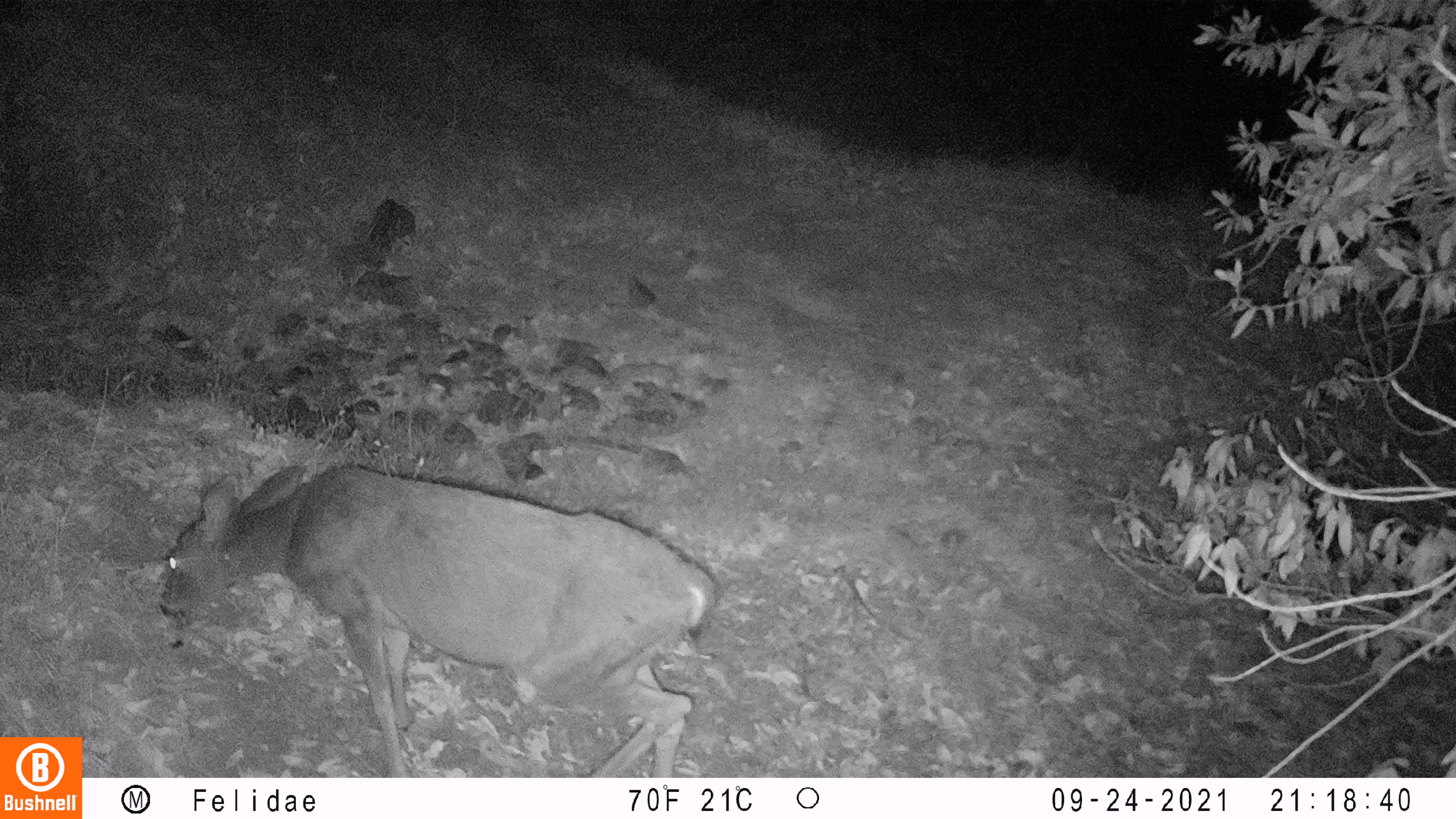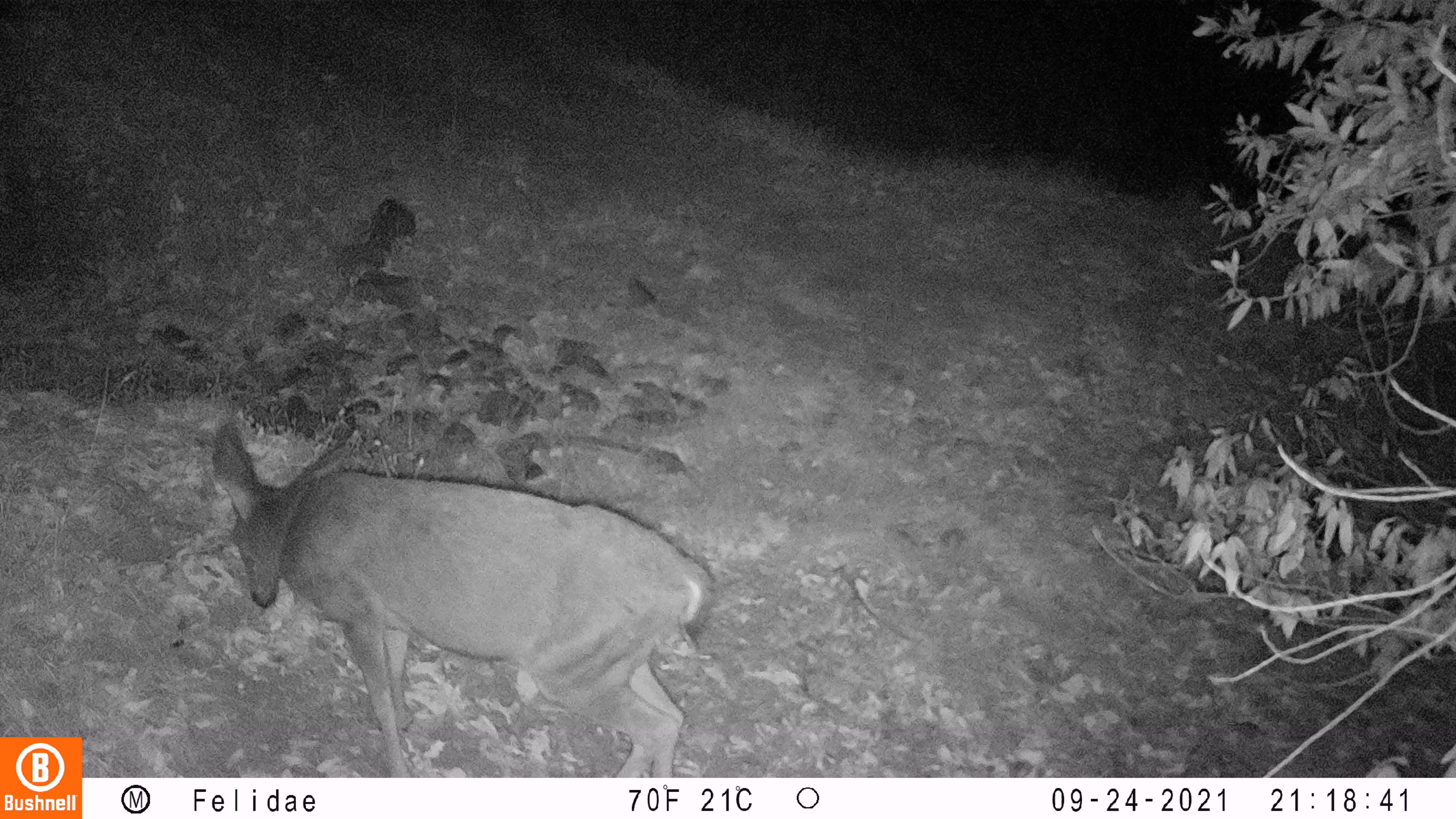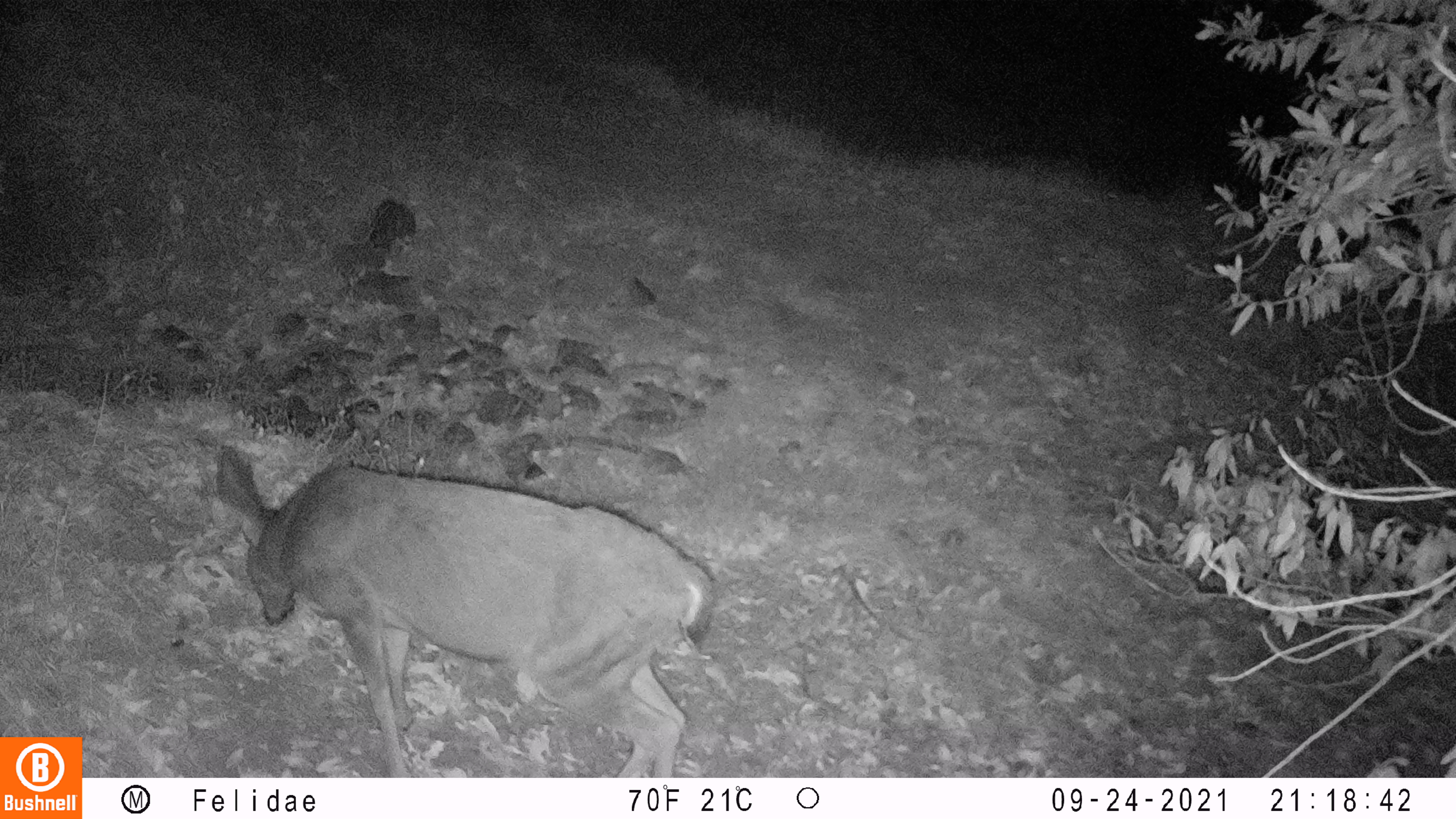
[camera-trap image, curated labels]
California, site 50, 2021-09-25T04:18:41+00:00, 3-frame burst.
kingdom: Animalia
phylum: Chordata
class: Mammalia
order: Artiodactyla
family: Cervidae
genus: Odocoileus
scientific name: Odocoileus hemionus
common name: mule deer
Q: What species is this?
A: Mule deer (Odocoileus hemionus).